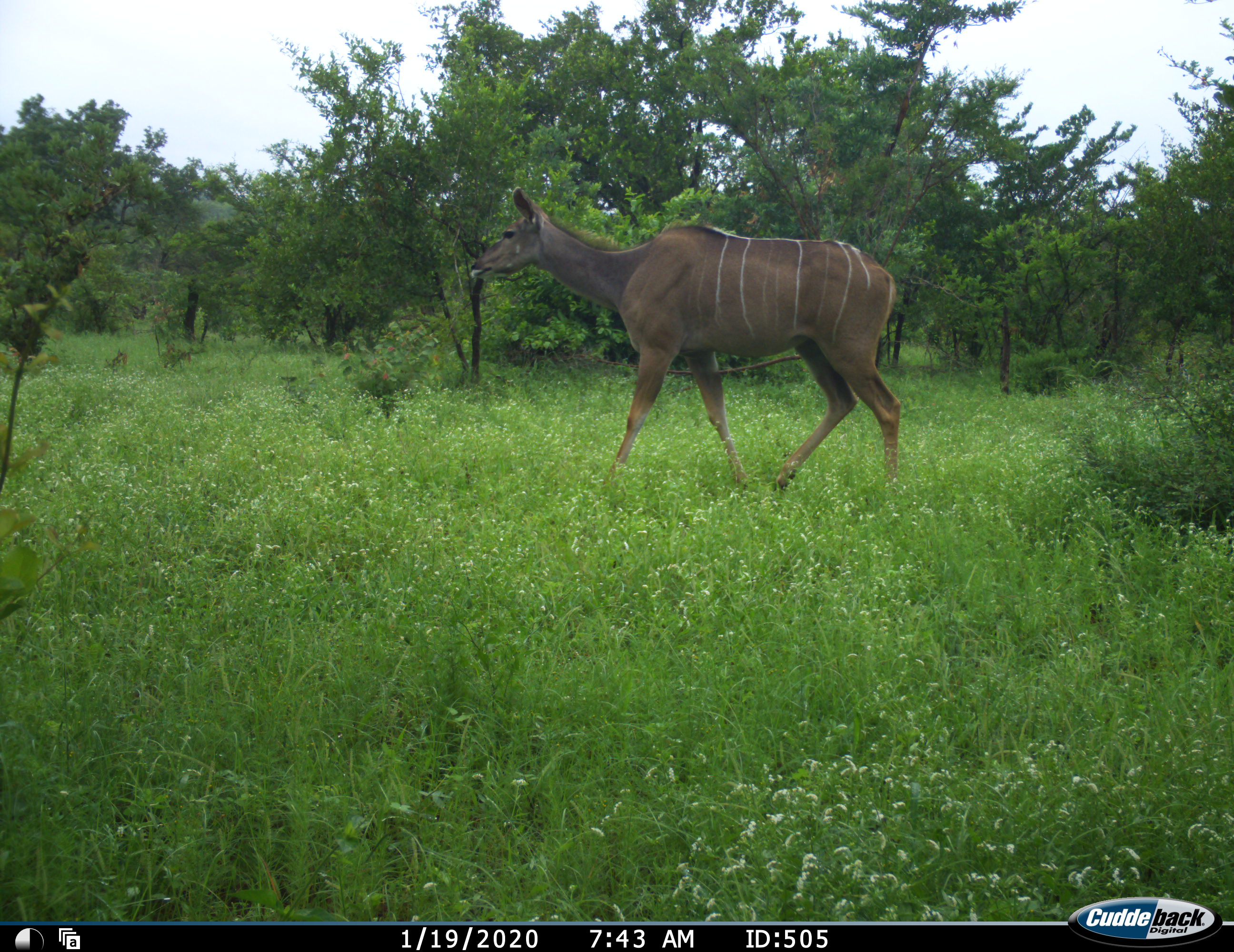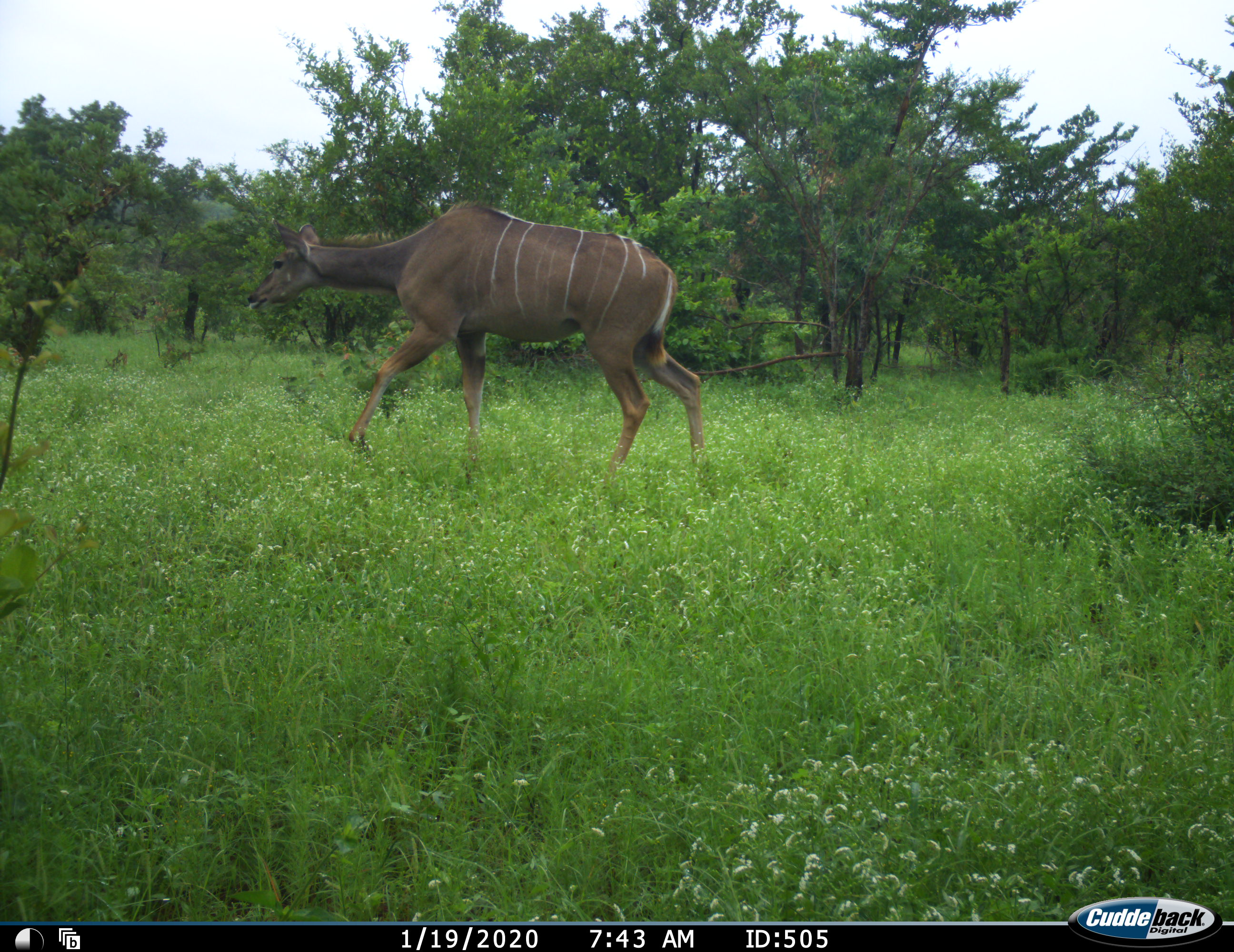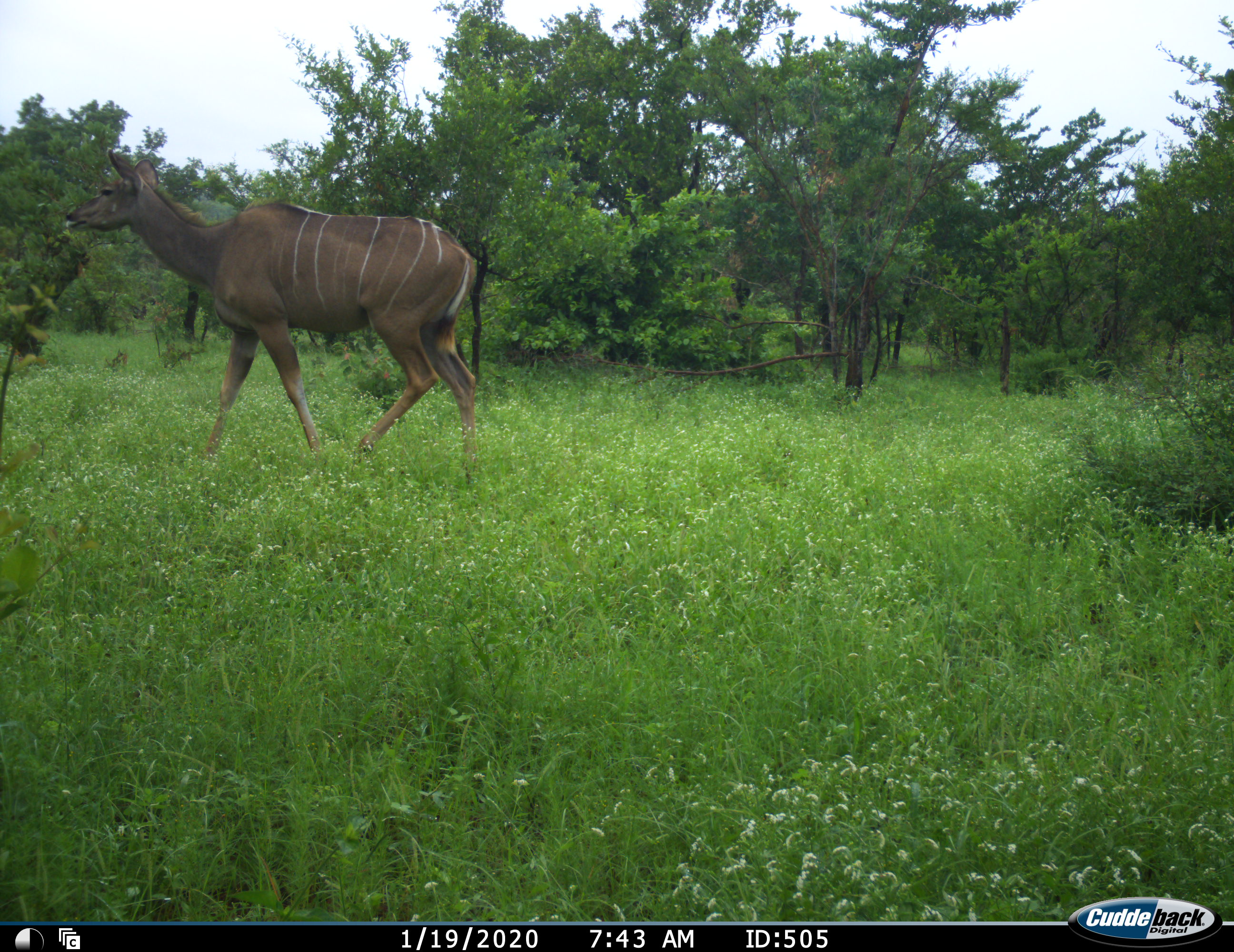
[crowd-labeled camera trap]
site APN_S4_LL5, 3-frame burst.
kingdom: Animalia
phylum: Chordata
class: Mammalia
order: Artiodactyla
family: Bovidae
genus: Tragelaphus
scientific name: Tragelaphus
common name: kudu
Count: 1.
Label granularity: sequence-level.